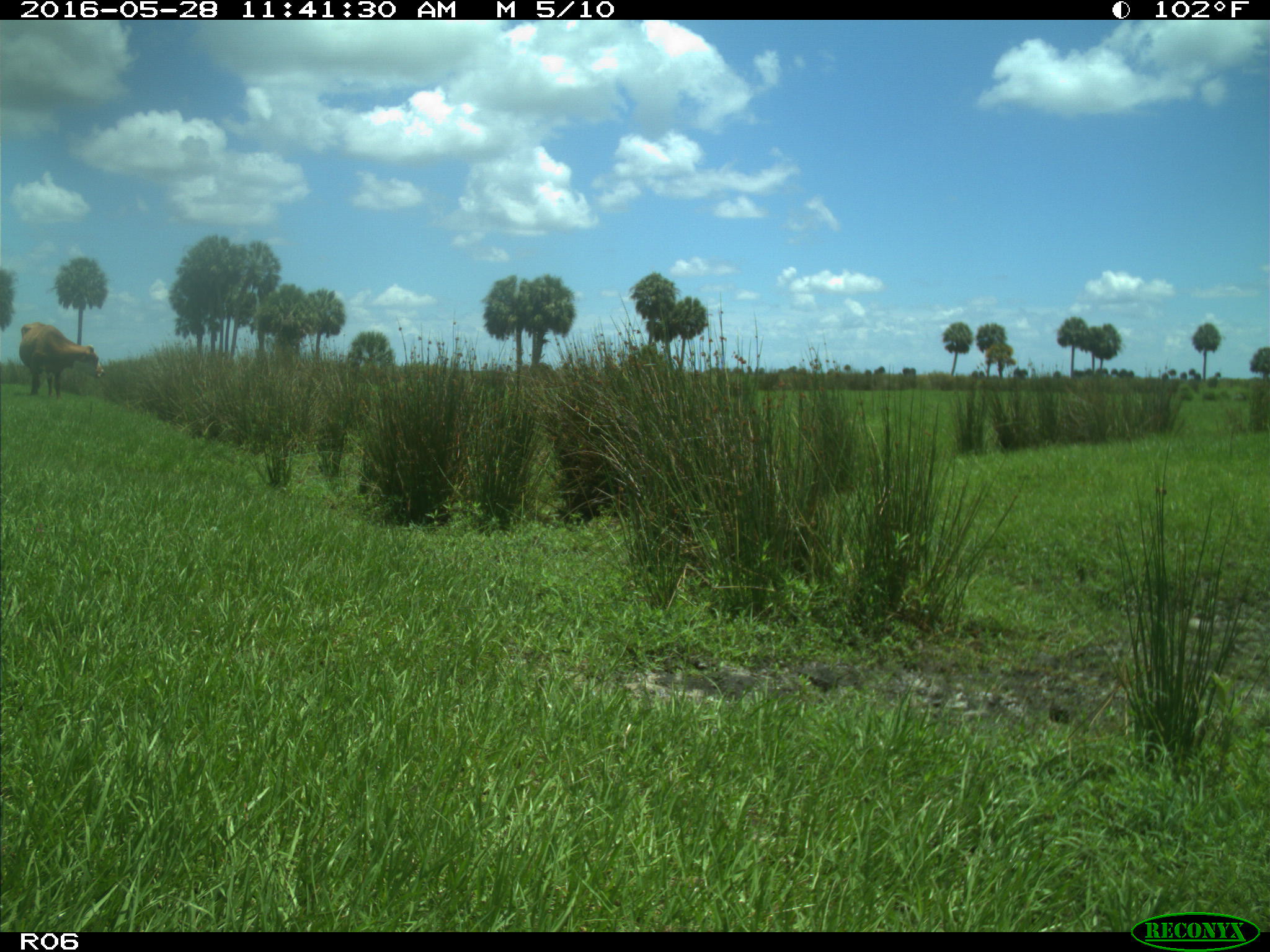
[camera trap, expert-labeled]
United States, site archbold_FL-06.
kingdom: Animalia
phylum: Chordata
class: Mammalia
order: Artiodactyla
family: Bovidae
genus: Bos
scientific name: Bos taurus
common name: domestic cow